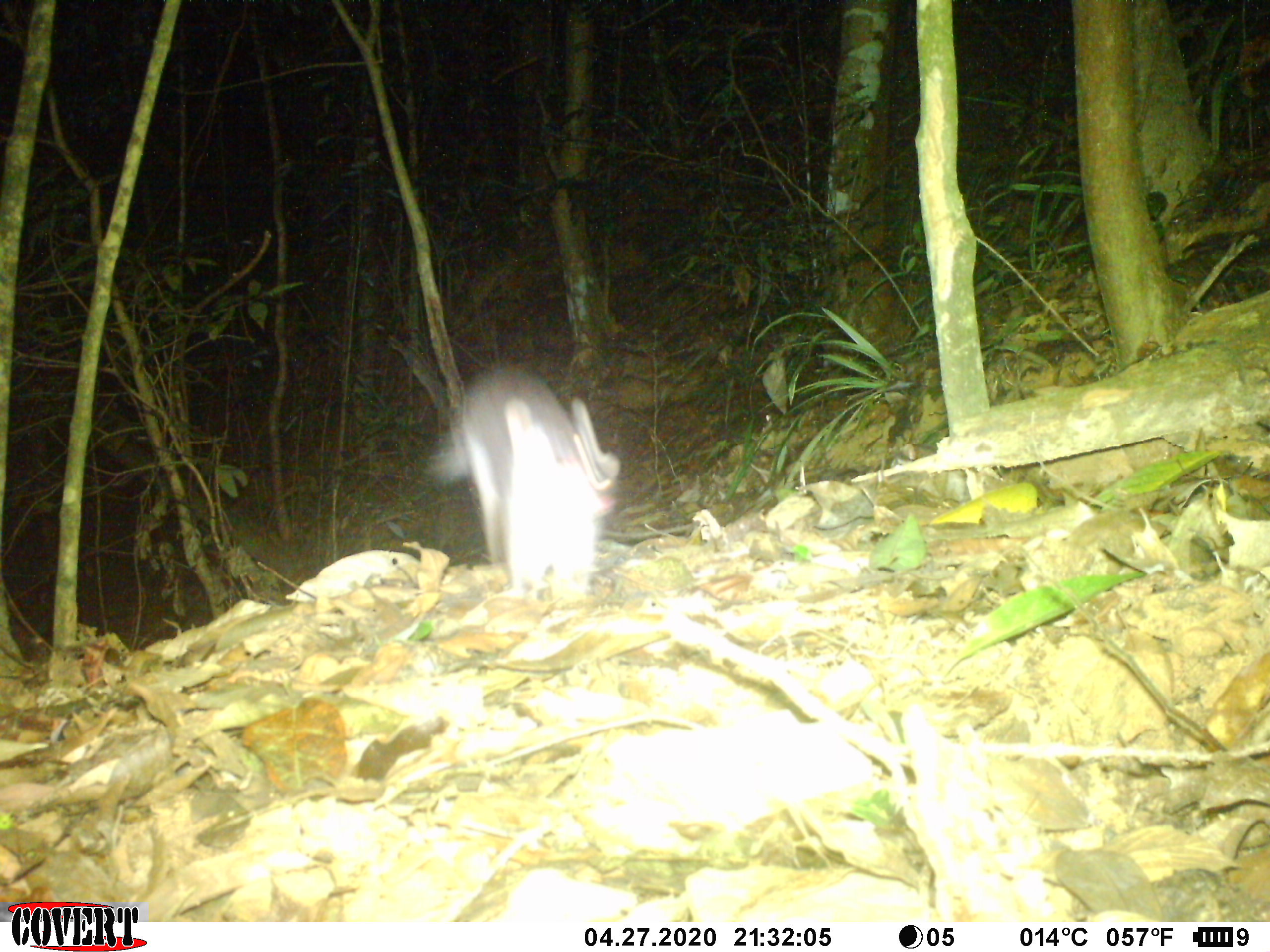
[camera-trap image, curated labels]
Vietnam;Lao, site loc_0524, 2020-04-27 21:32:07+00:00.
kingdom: Animalia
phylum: Chordata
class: Mammalia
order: Carnivora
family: Mustelidae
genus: Melogale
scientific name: Melogale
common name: ferret badger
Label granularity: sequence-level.